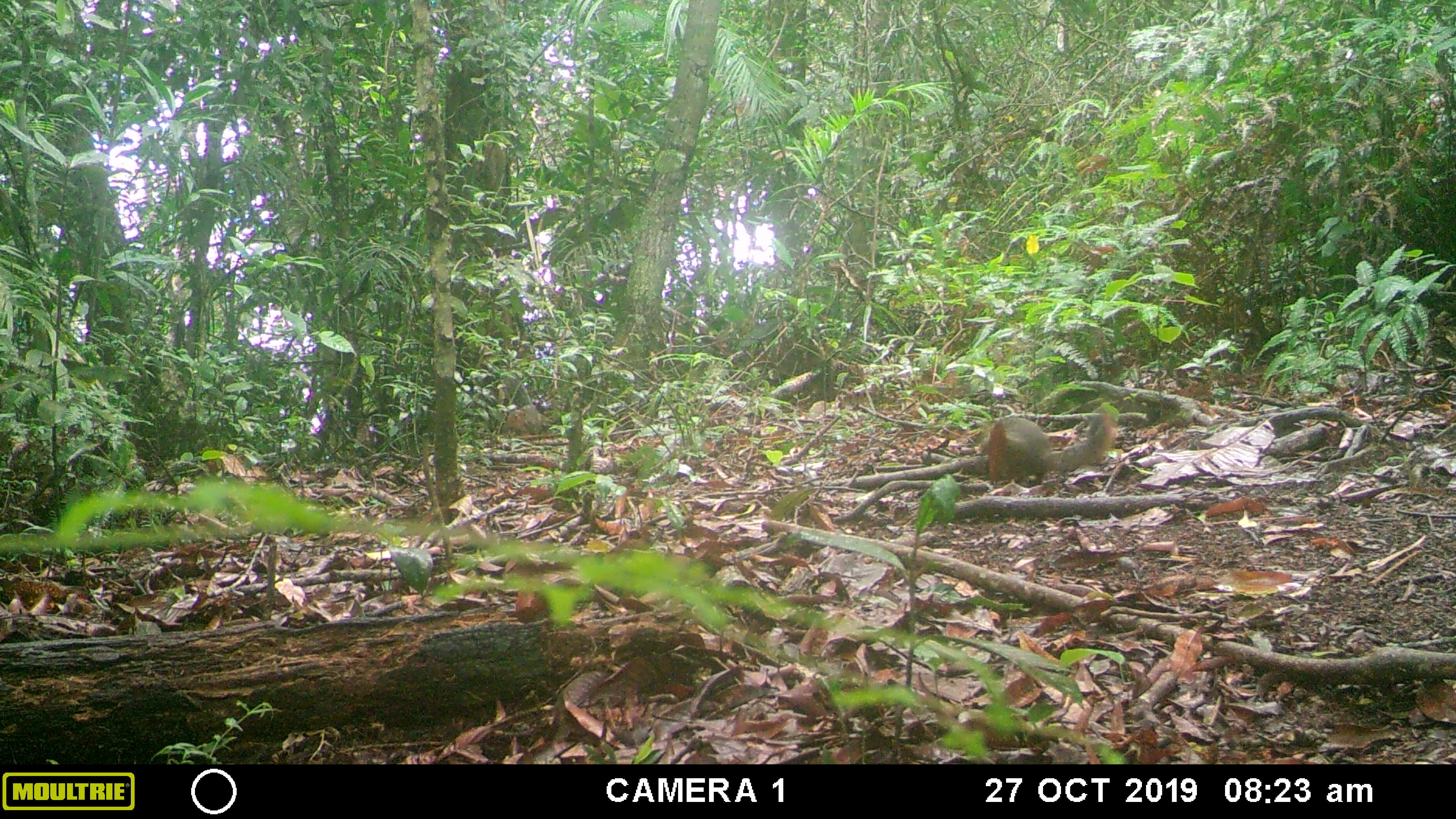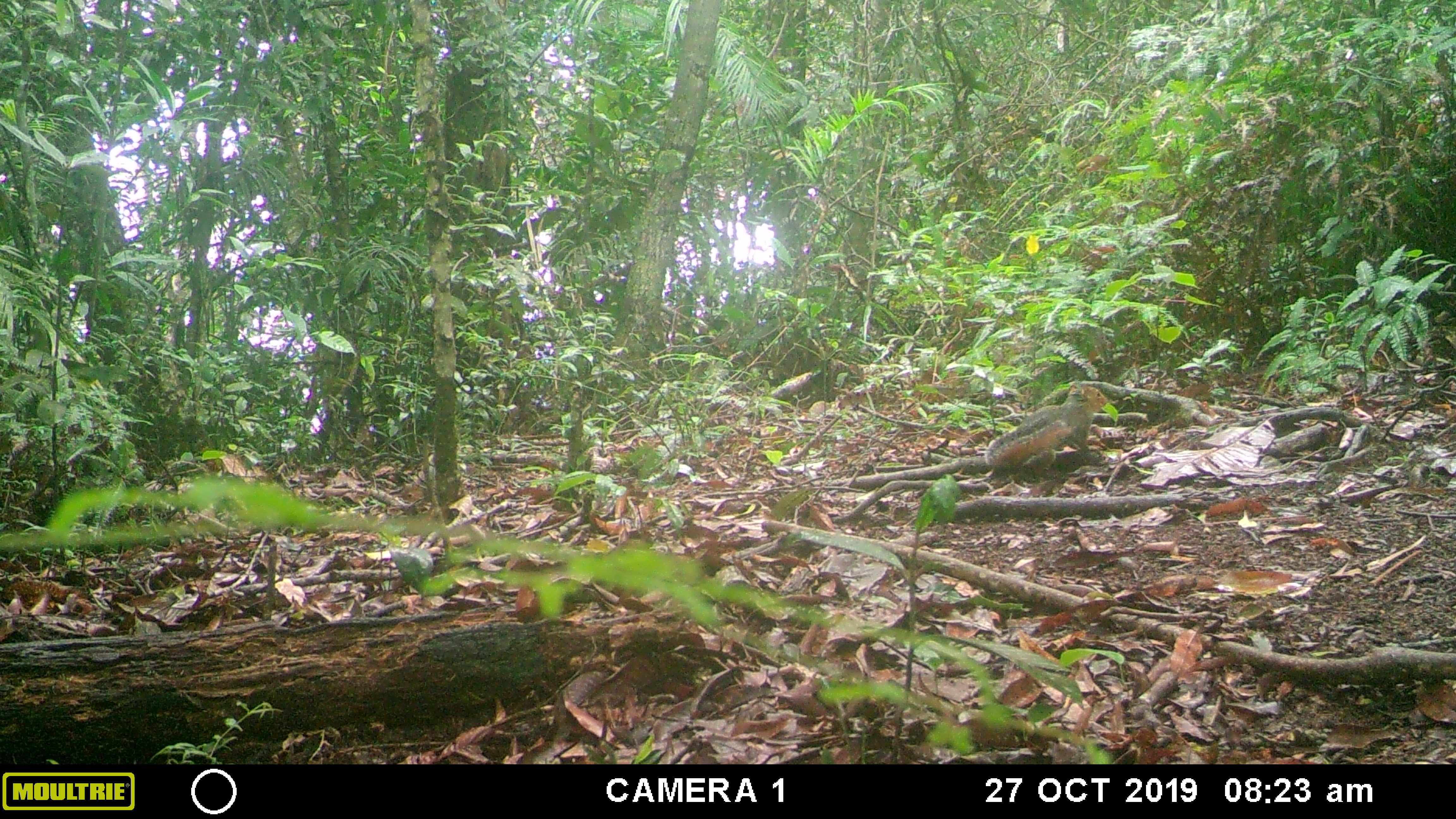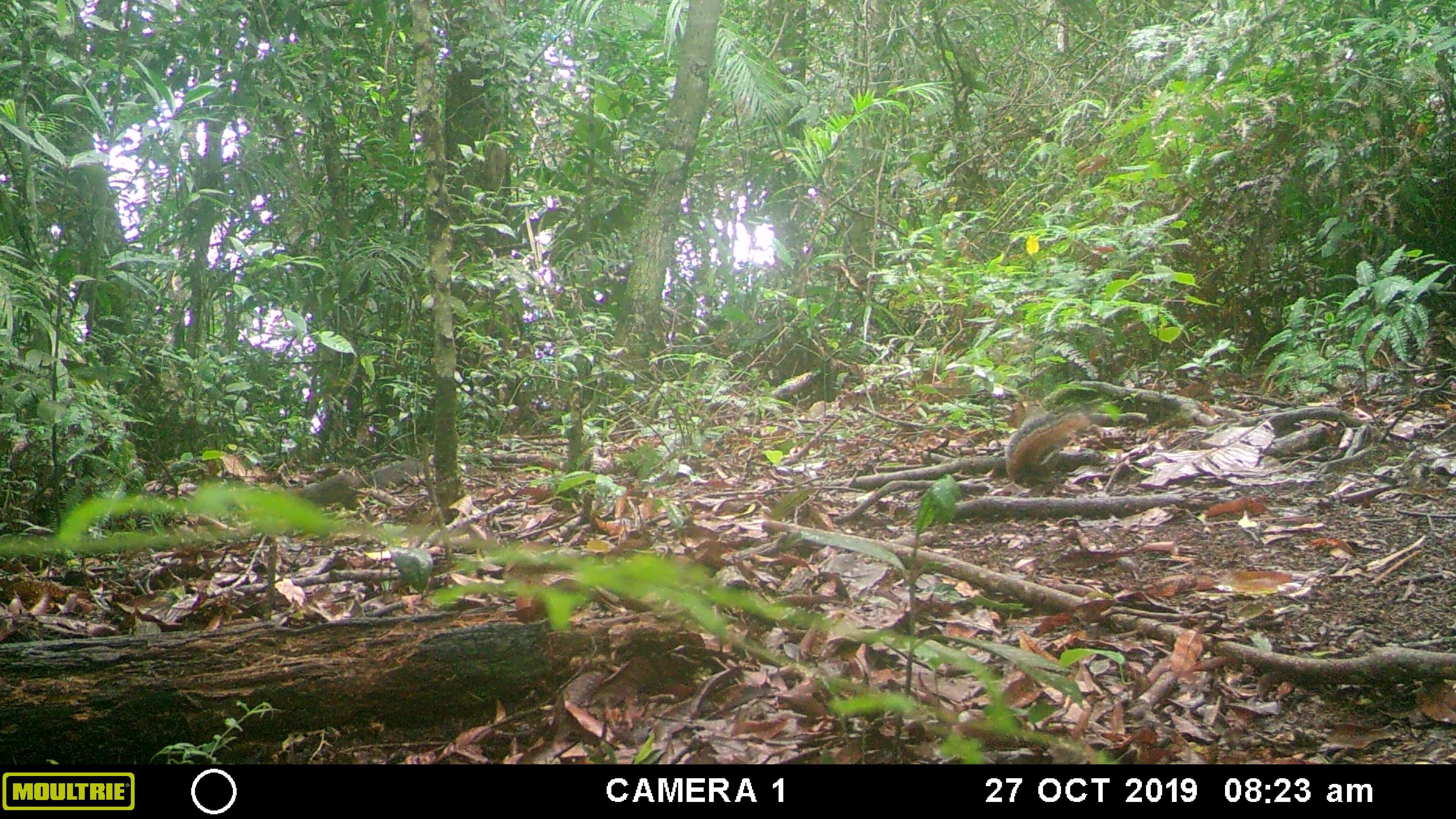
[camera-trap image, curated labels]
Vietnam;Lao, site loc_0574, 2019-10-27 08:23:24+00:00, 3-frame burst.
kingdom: Animalia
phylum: Chordata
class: Mammalia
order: Rodentia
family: Sciuridae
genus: Dremomys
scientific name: Dremomys rufigenis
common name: red-cheeked squirrel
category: red cheeked squirrel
Red cheeked squirrel (red-cheeked squirrel) (Dremomys rufigenis). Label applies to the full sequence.